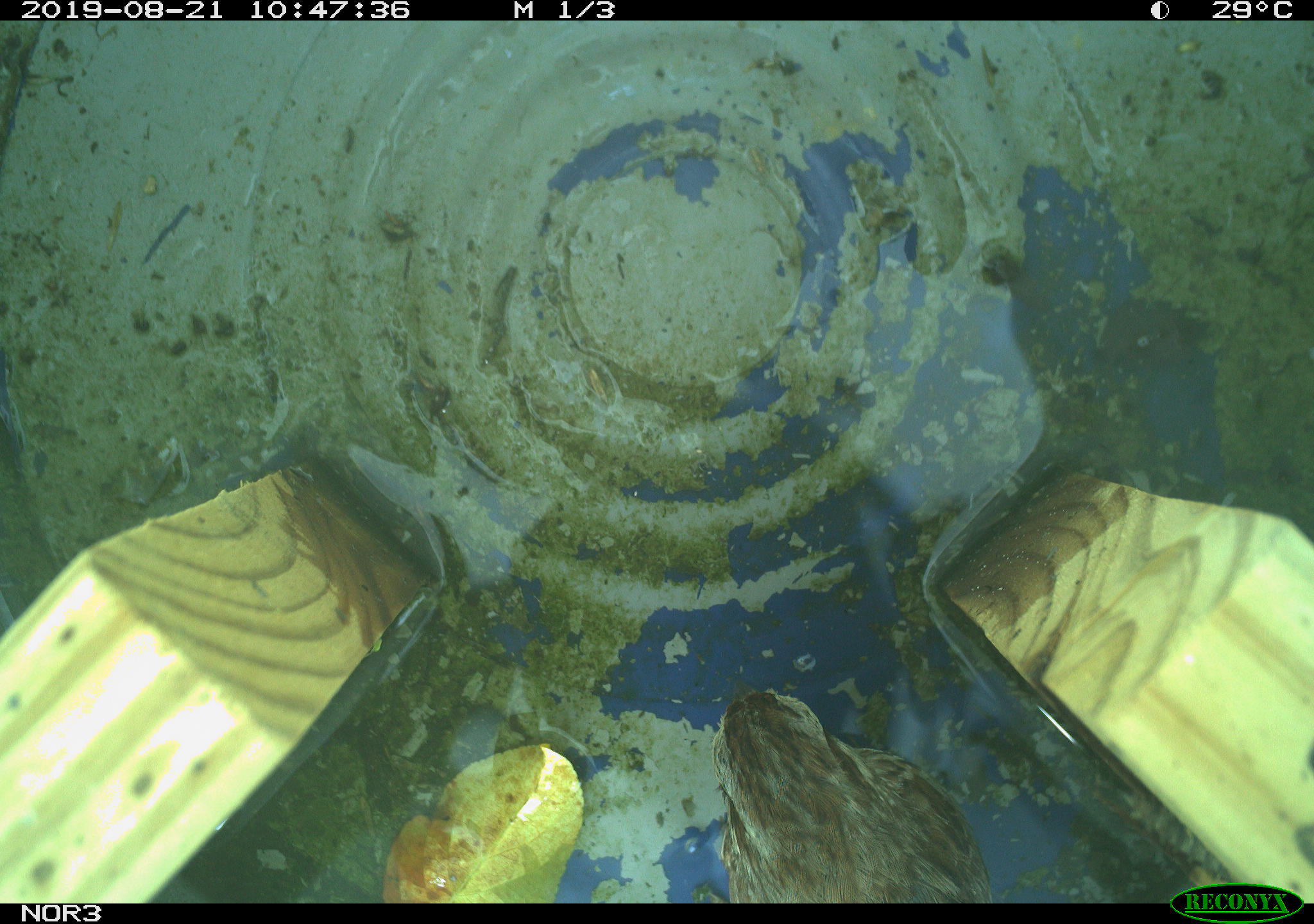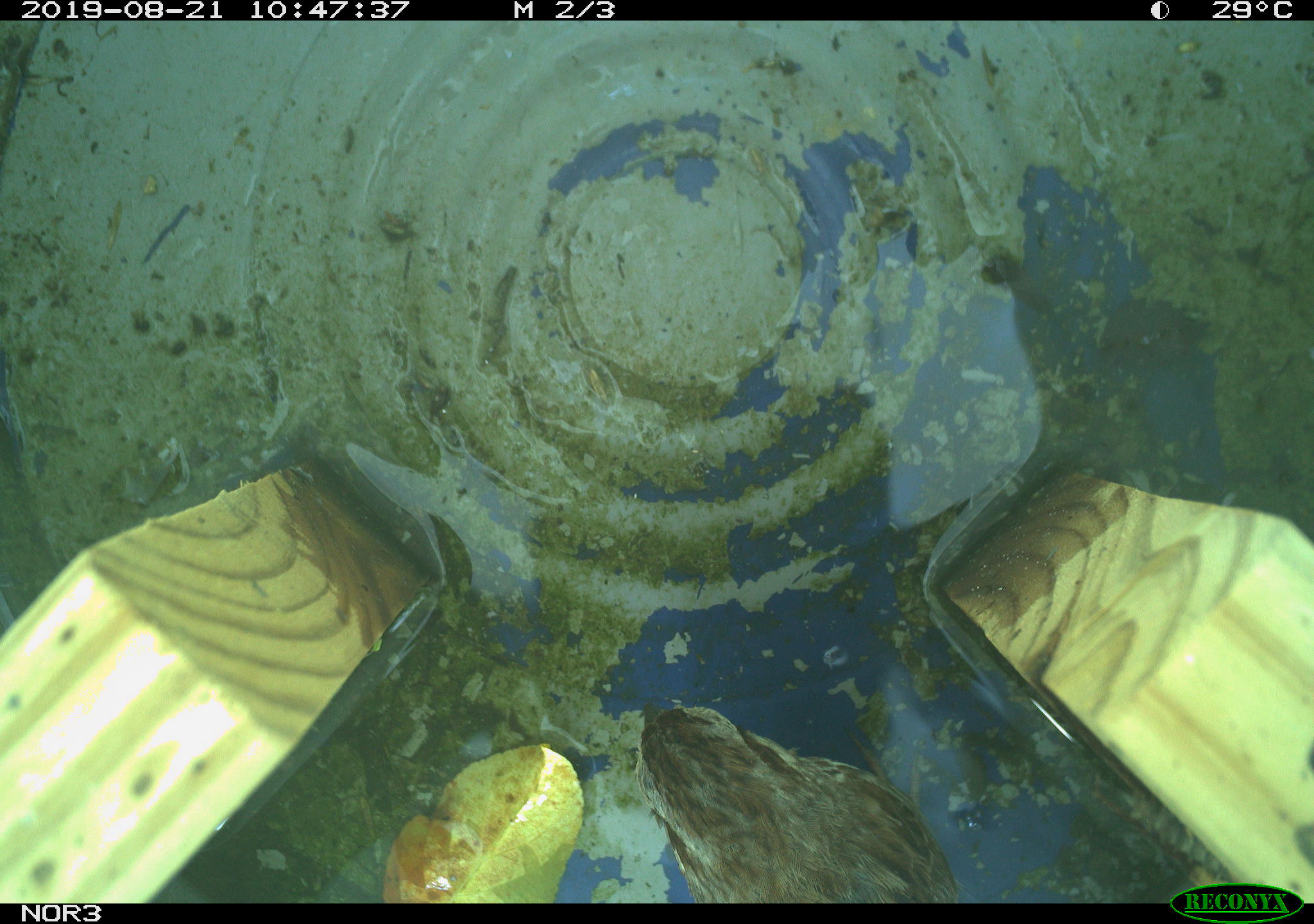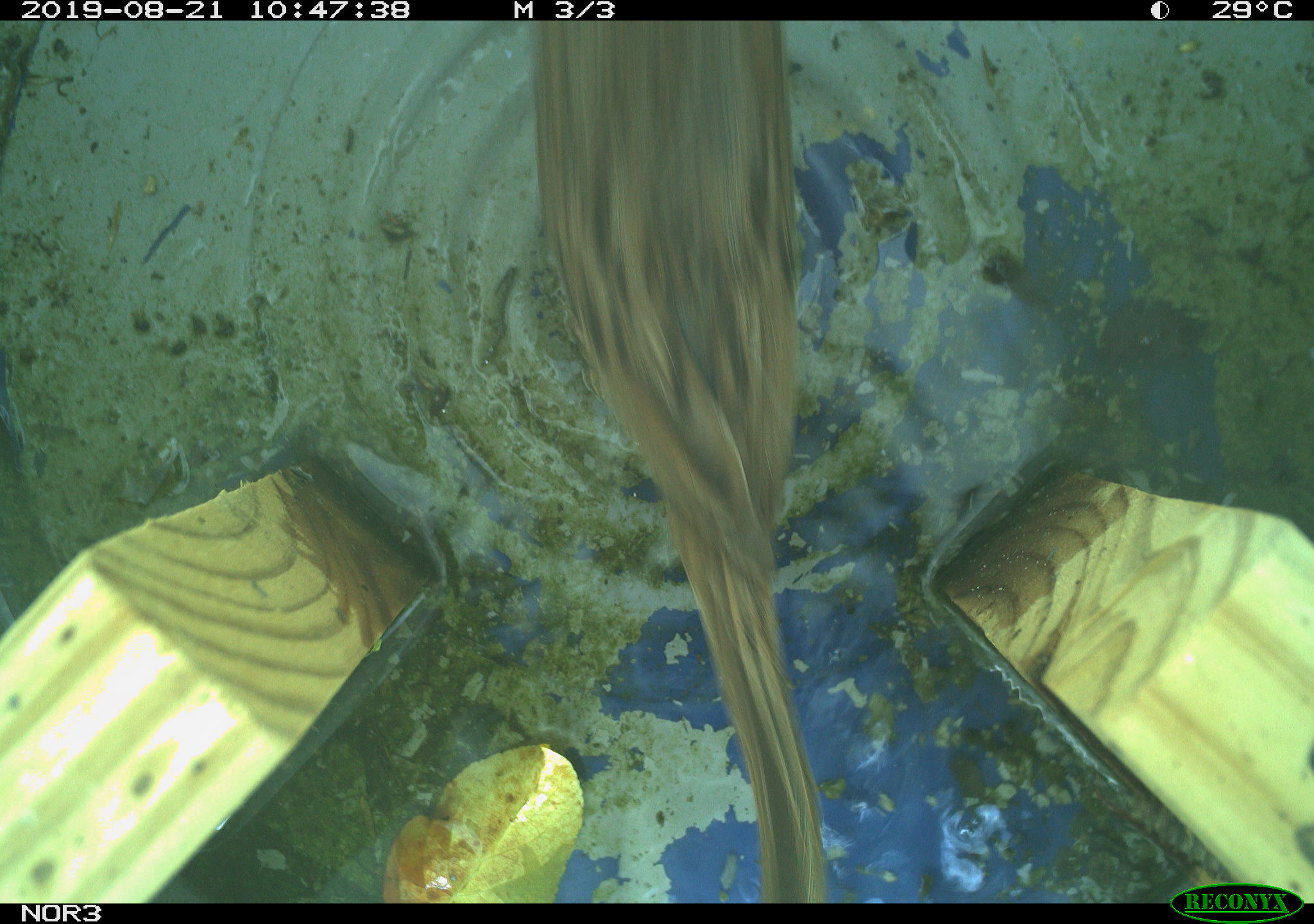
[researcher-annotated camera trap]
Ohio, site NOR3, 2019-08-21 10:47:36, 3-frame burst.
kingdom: Animalia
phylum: Chordata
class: Aves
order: Passeriformes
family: Passerellidae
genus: Melospiza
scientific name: Melospiza melodia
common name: song sparrow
Song sparrow (Melospiza melodia).